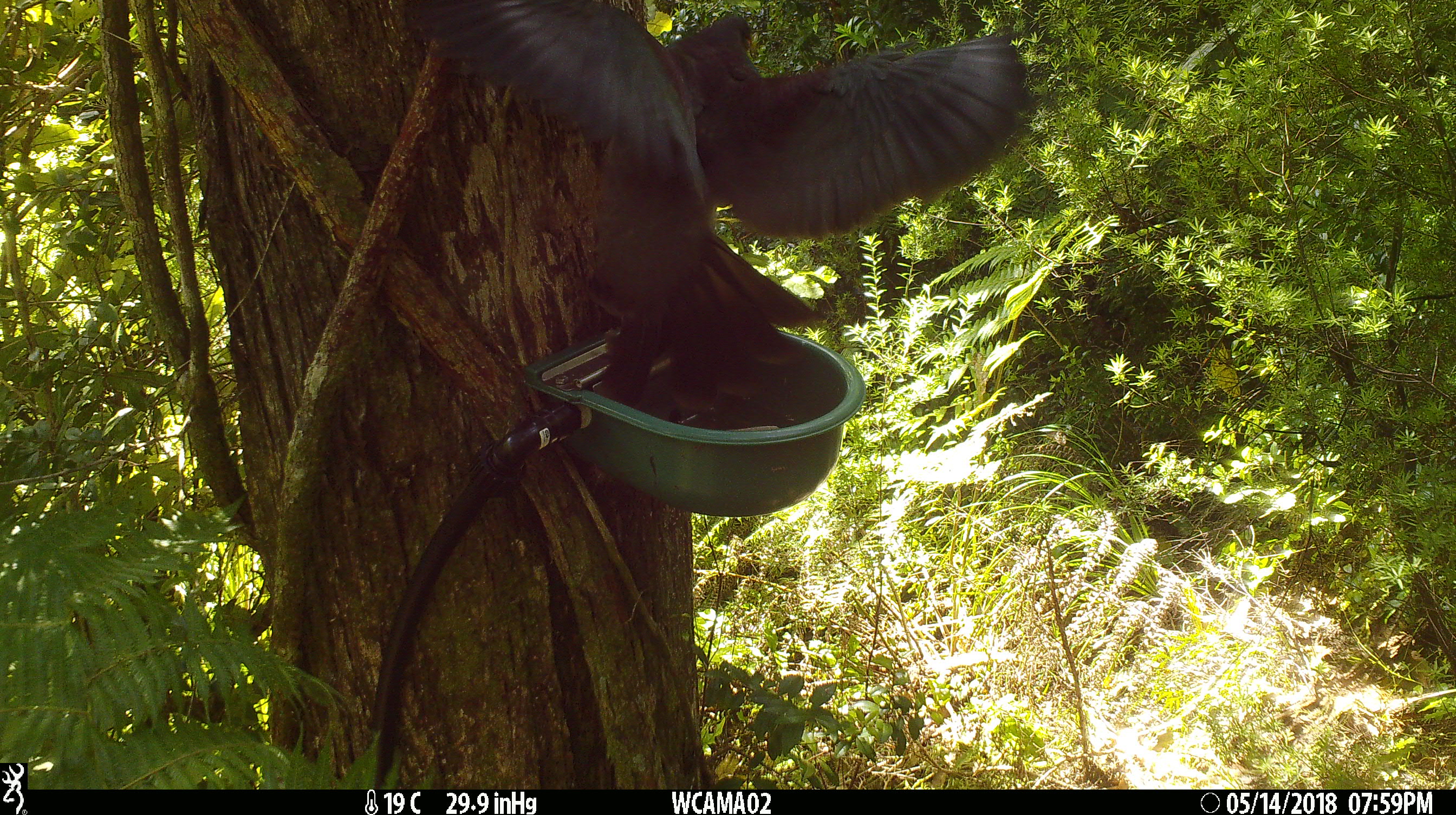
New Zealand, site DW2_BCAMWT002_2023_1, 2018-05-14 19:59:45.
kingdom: Animalia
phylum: Chordata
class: Aves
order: Columbiformes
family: Columbidae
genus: Hemiphaga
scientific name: Hemiphaga novaeseelandiae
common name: new zealand pigeon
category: kereru